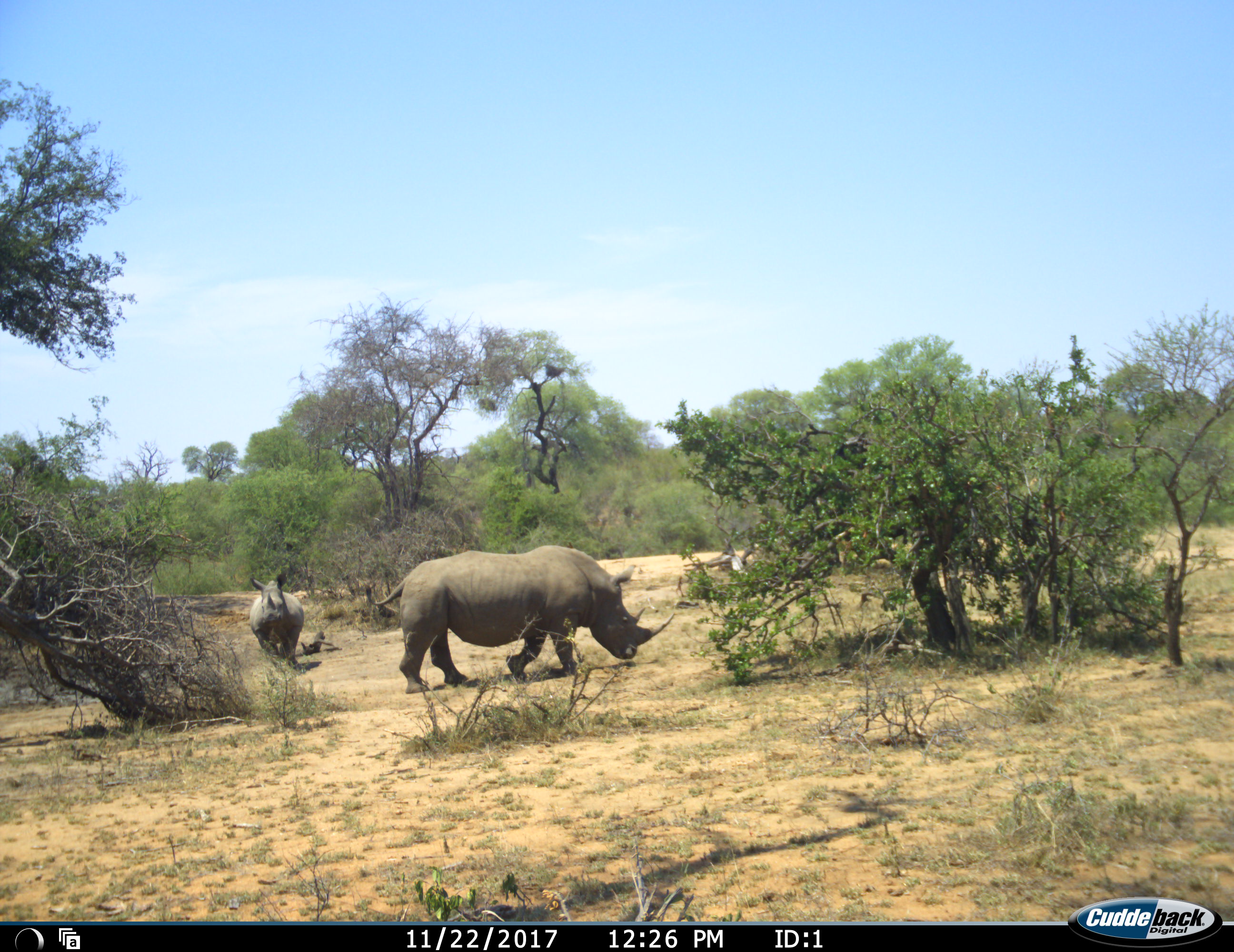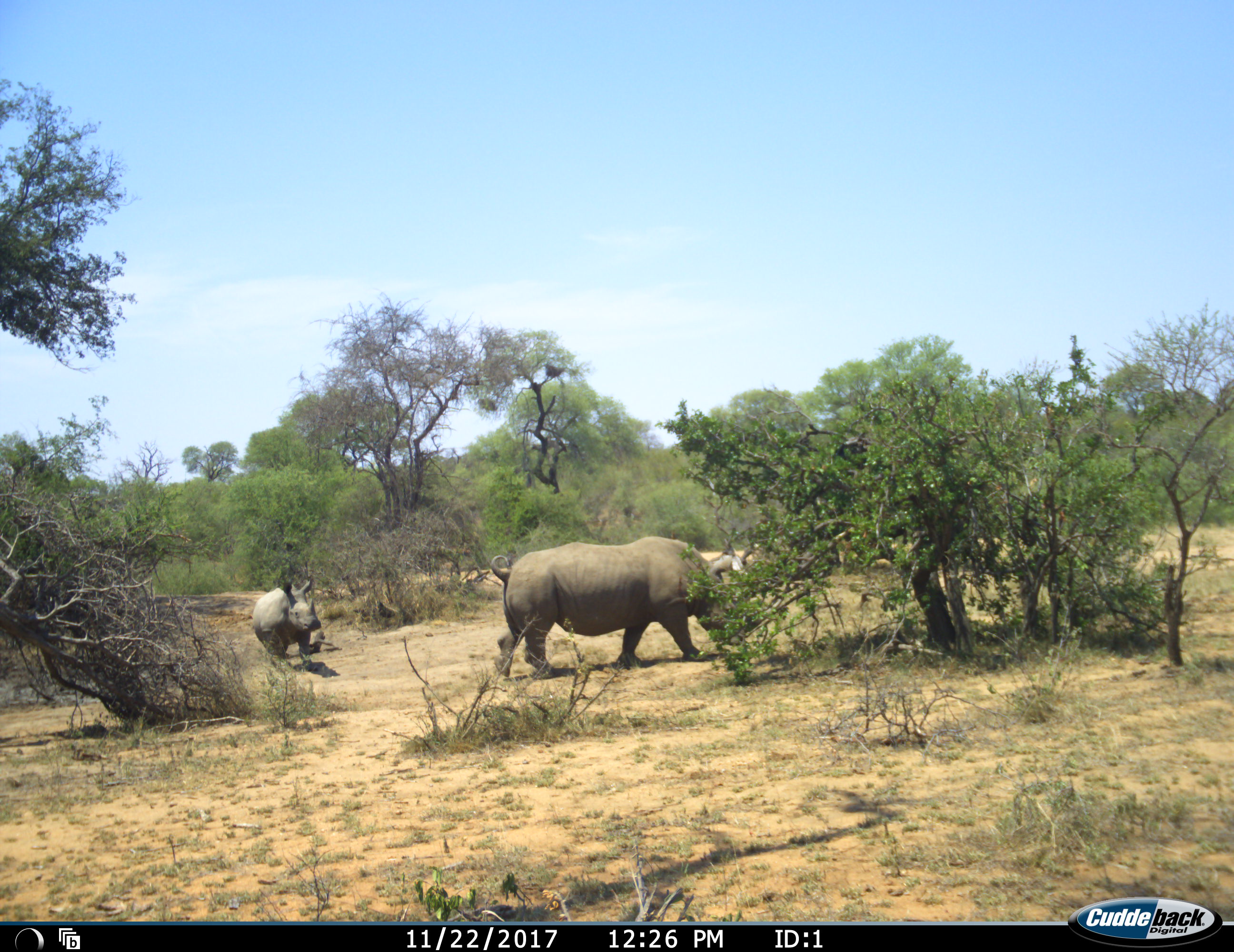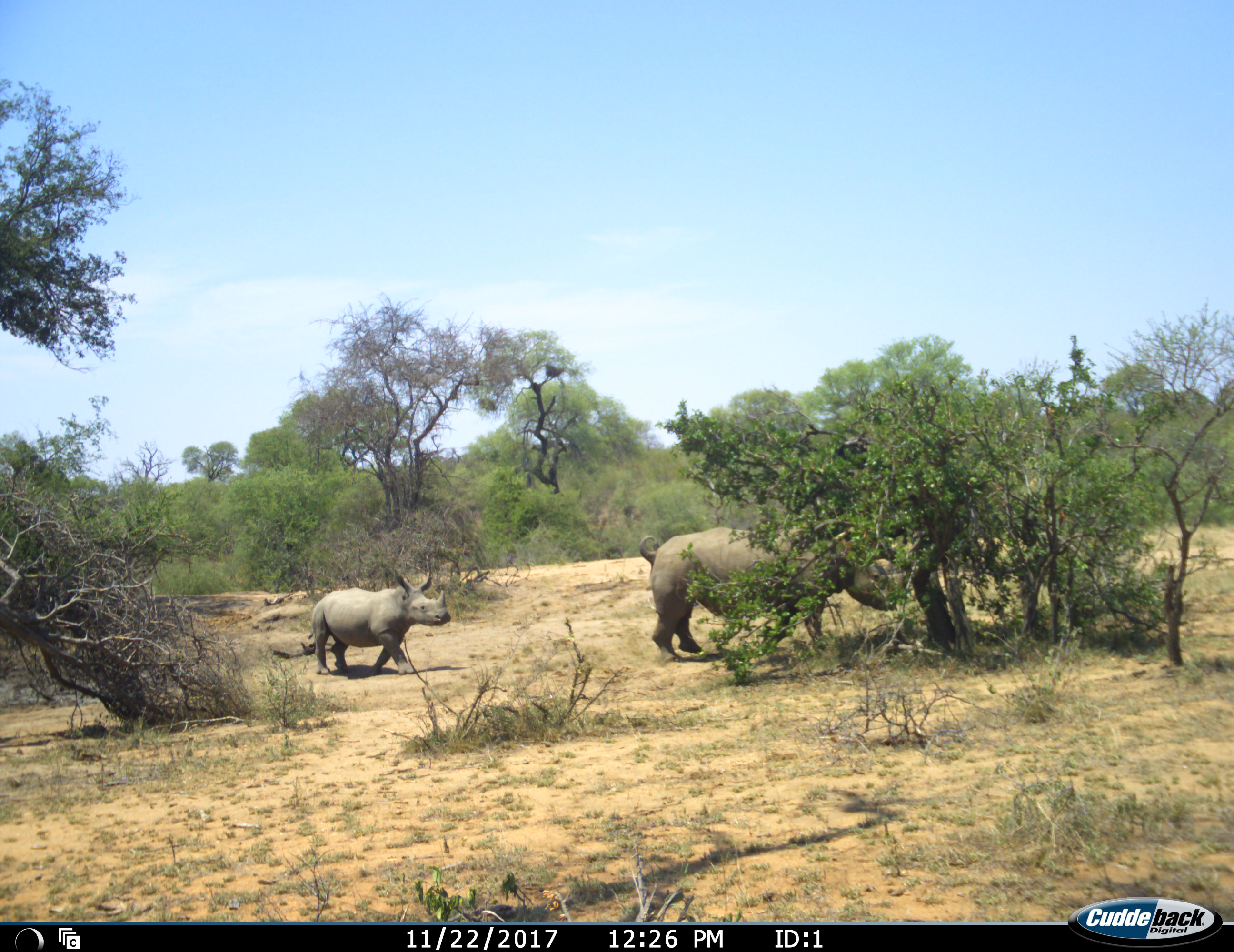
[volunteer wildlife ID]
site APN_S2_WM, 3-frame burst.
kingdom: Animalia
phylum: Chordata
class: Mammalia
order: Perissodactyla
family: Rhinocerotidae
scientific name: Rhinocerotidae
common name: unknown rhinoceros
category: rhinocerosunknown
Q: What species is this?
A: Rhinocerosunknown (unknown rhinoceros) (Rhinocerotidae).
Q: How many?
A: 2.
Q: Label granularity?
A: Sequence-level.